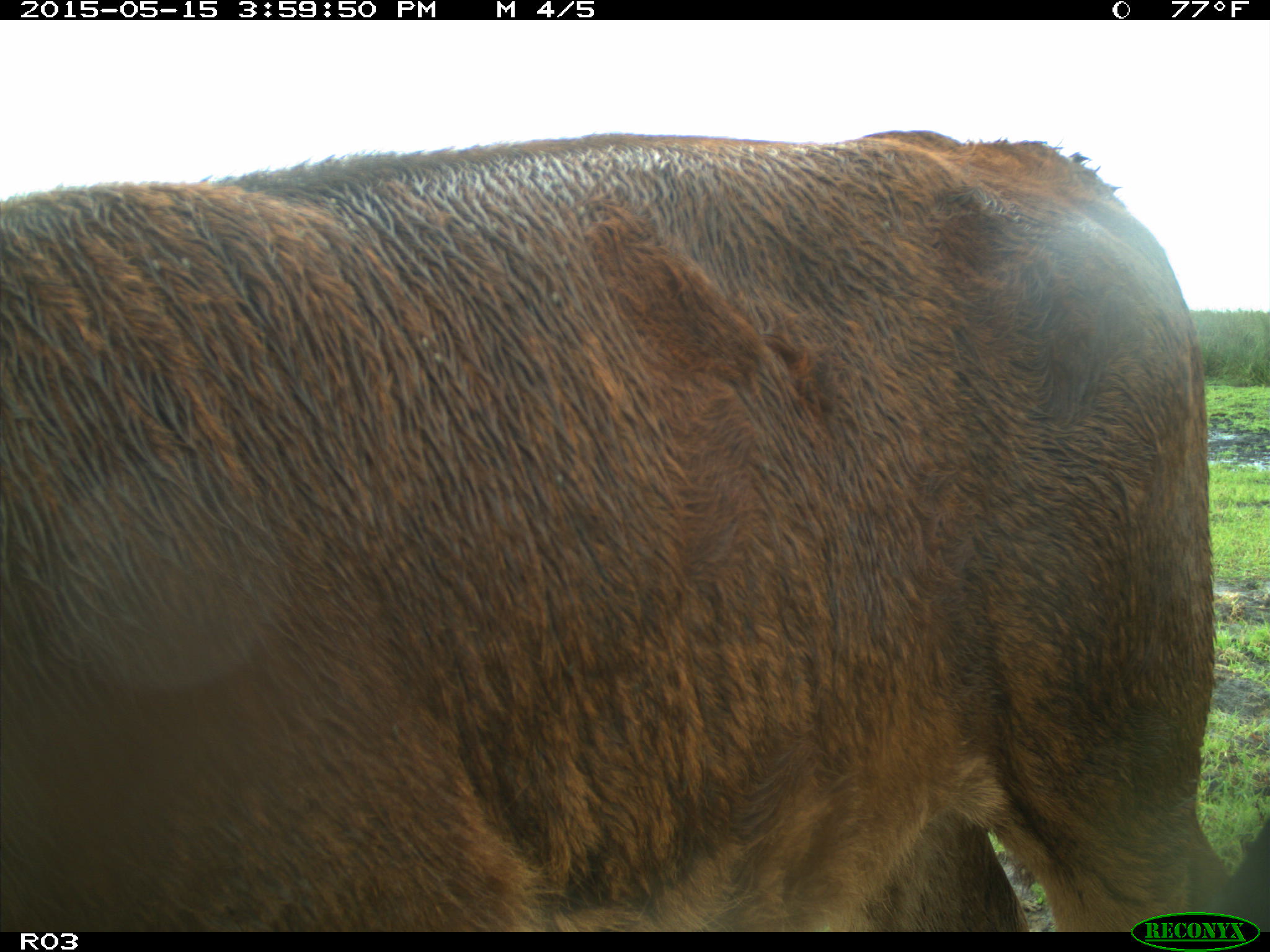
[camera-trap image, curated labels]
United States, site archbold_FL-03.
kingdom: Animalia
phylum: Chordata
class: Mammalia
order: Artiodactyla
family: Bovidae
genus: Bos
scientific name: Bos taurus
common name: domestic cow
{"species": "Bos taurus (domestic cow)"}